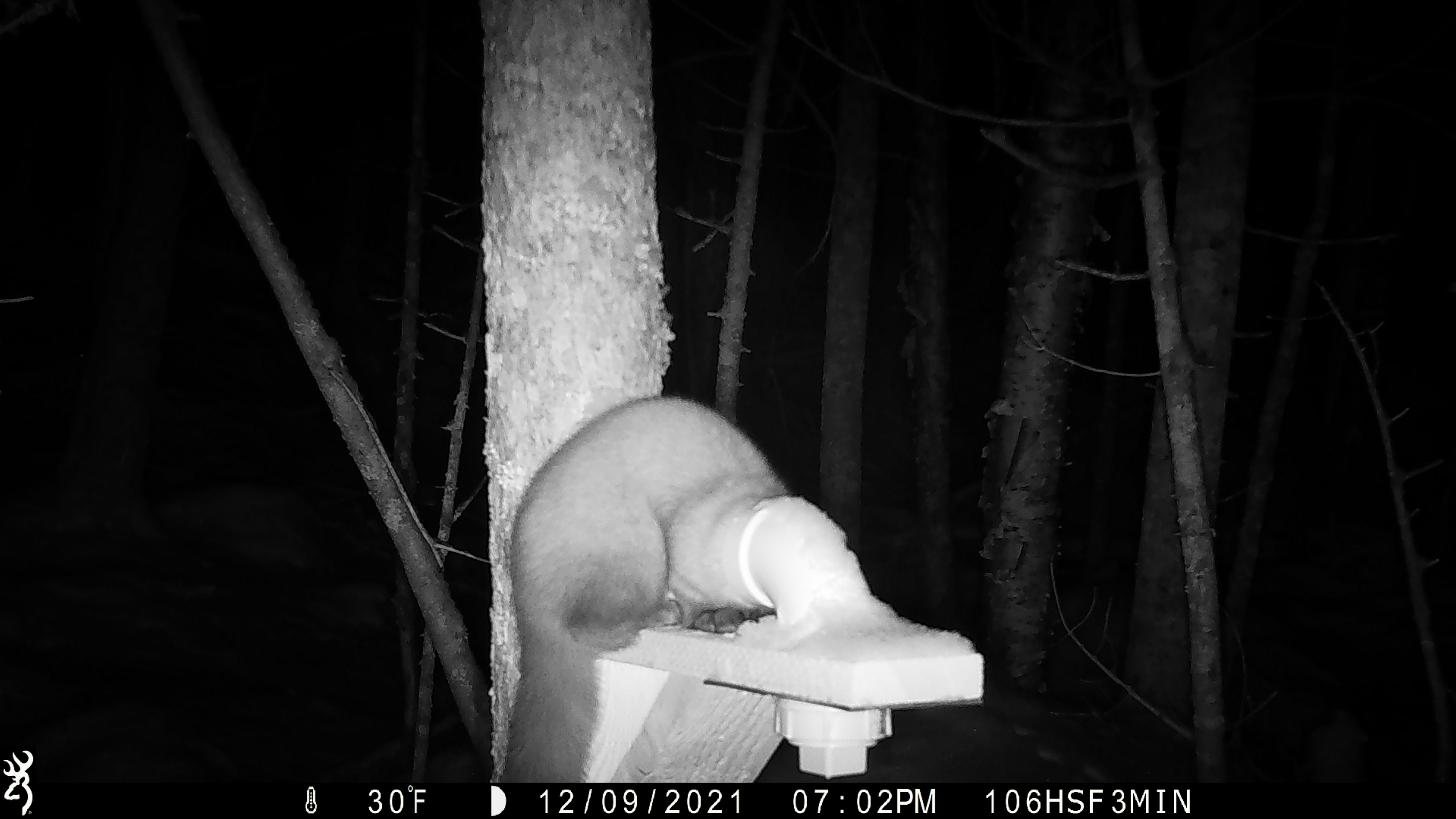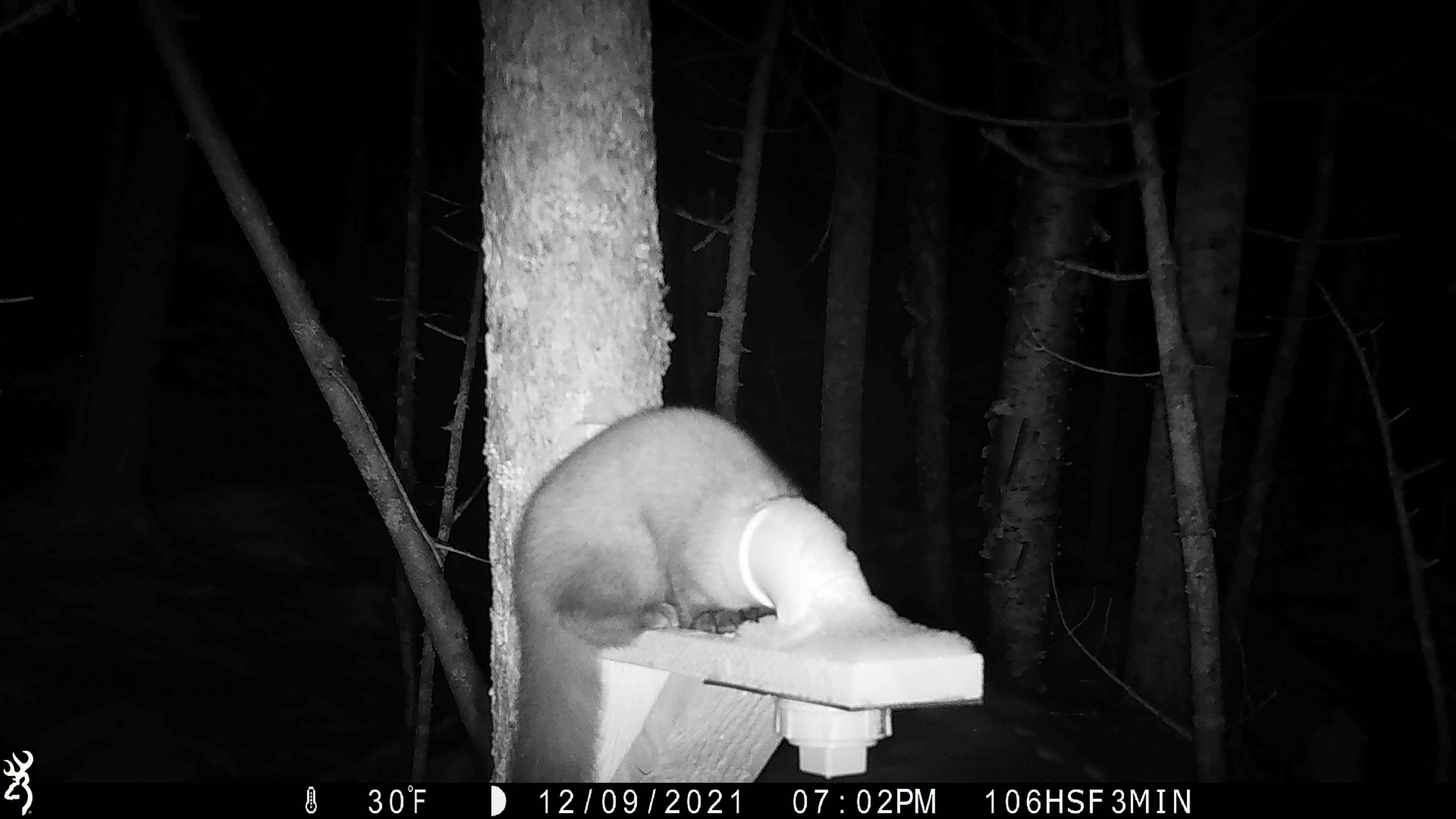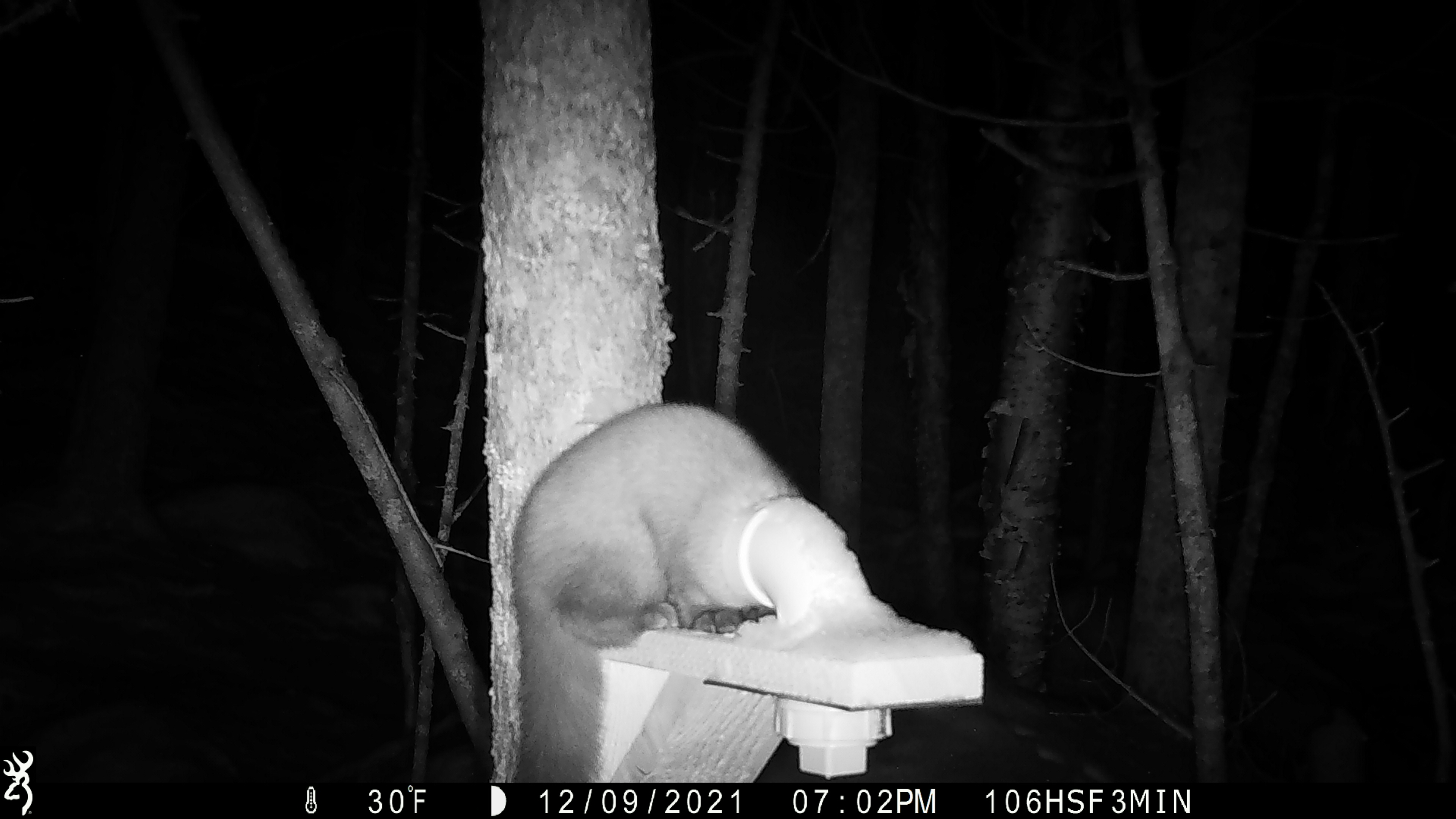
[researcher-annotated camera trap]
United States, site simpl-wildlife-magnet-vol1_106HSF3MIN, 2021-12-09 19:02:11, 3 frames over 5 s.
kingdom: Animalia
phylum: Chordata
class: Mammalia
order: Carnivora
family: Mustelidae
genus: Martes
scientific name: Martes americana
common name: american marten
American marten (Martes americana).